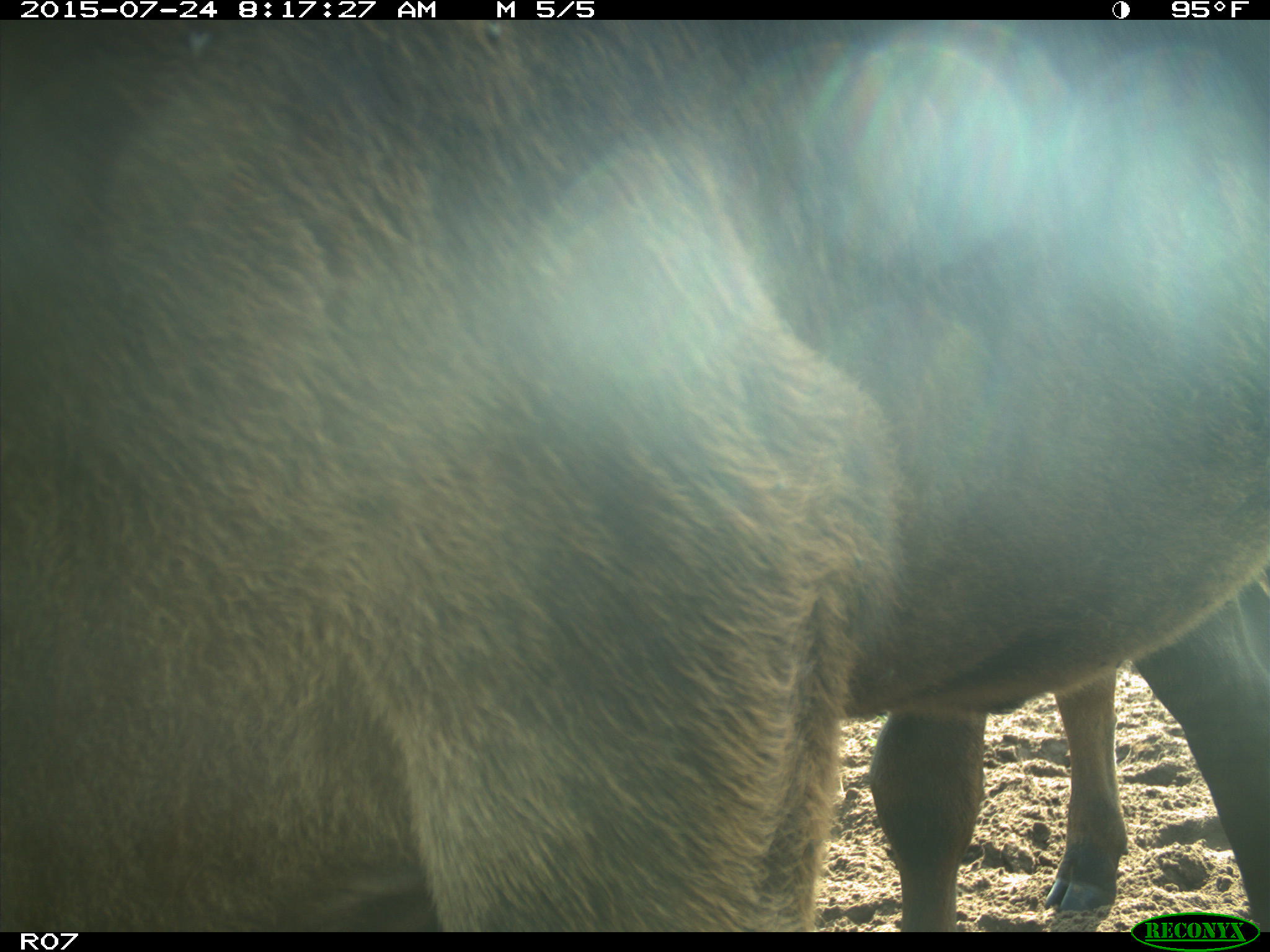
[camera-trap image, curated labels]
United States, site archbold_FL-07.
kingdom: Animalia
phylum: Chordata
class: Mammalia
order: Artiodactyla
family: Bovidae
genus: Bos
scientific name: Bos taurus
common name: domestic cow